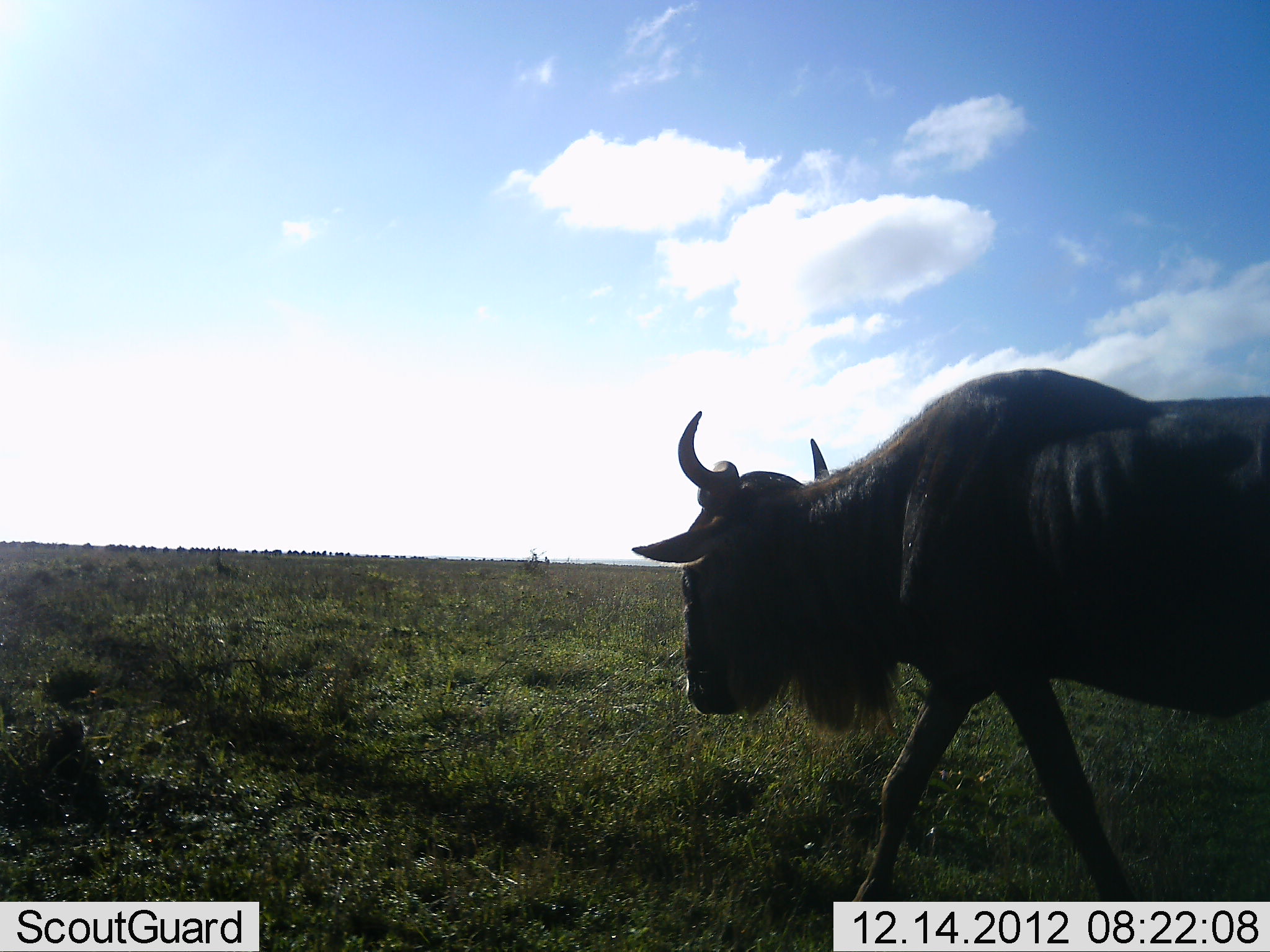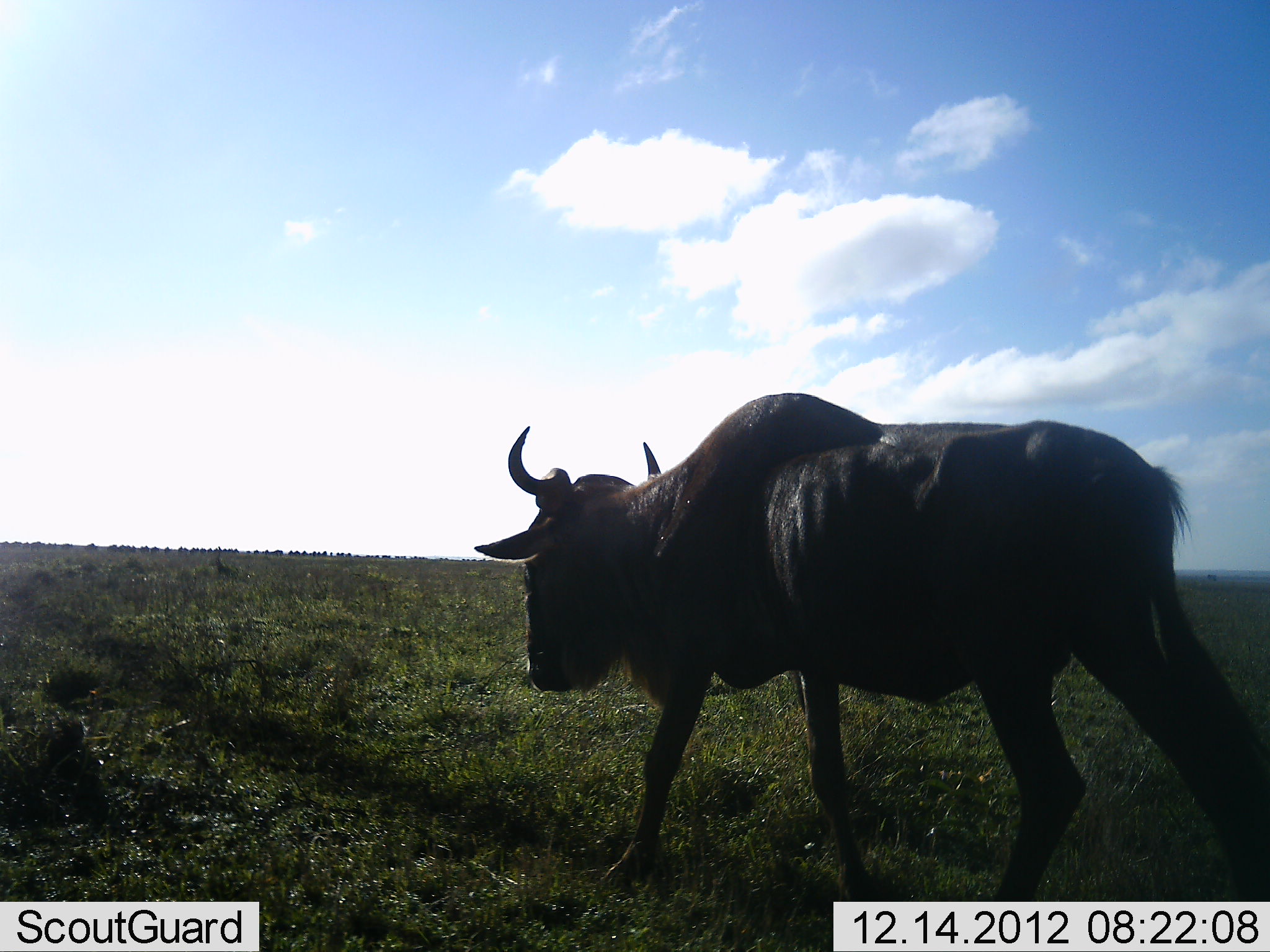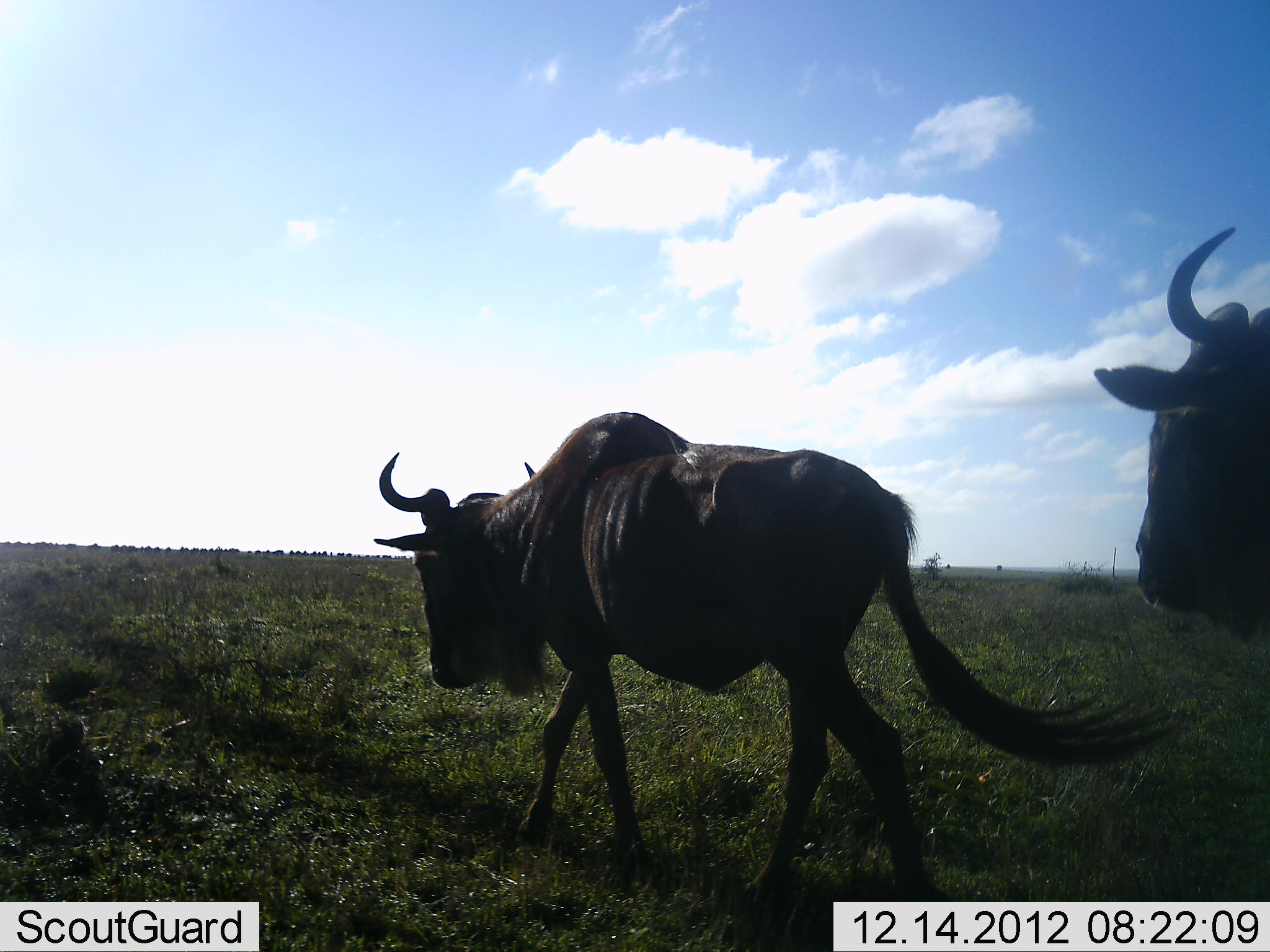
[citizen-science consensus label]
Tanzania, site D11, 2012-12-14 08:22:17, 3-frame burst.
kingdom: Animalia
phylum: Chordata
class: Mammalia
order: Artiodactyla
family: Bovidae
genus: Connochaetes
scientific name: Connochaetes taurinus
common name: blue wildebeest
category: wildebeest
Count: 2.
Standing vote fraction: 0%.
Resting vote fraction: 0%.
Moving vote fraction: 100%.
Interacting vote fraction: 4%.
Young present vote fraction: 0%.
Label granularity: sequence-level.